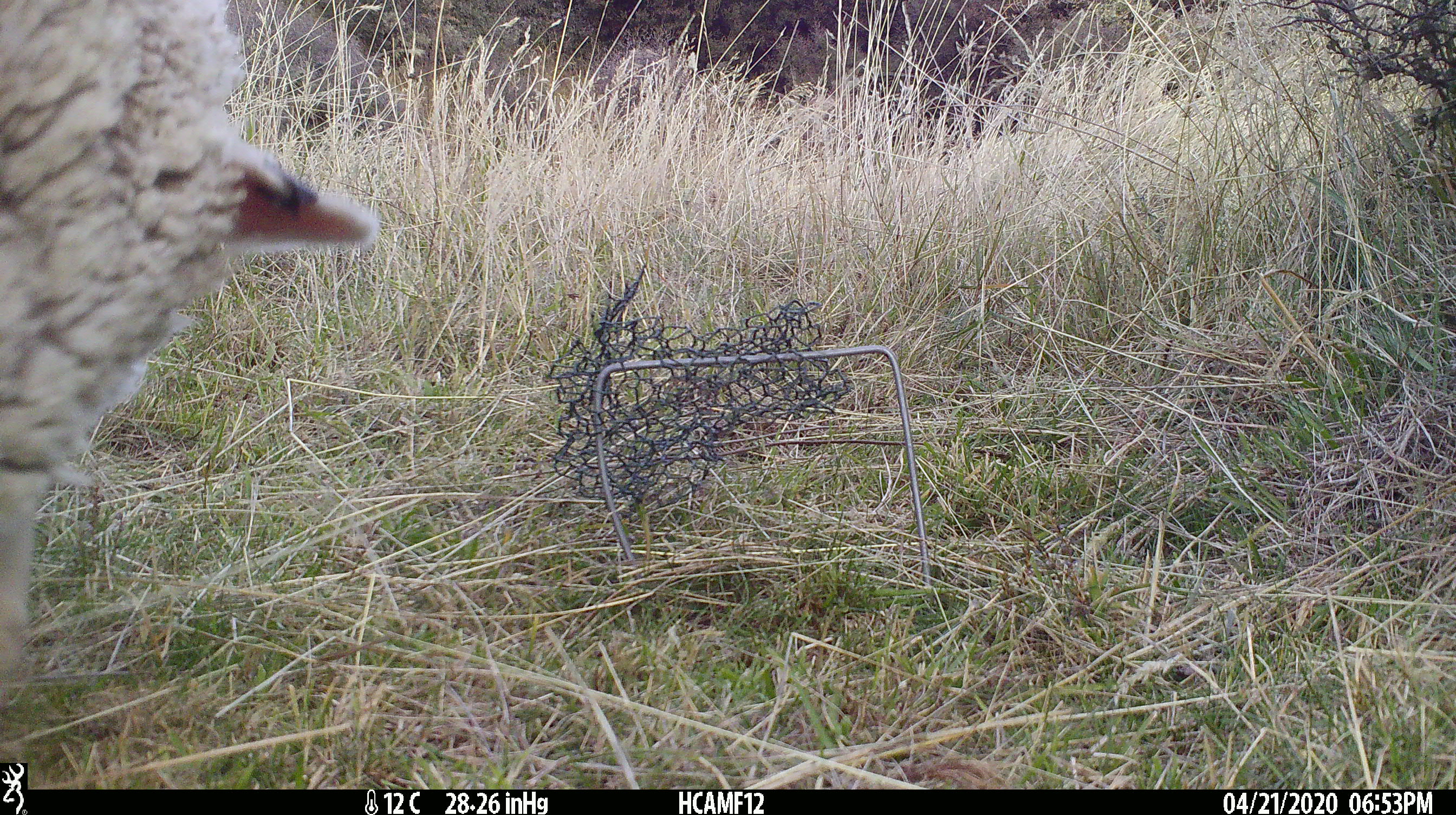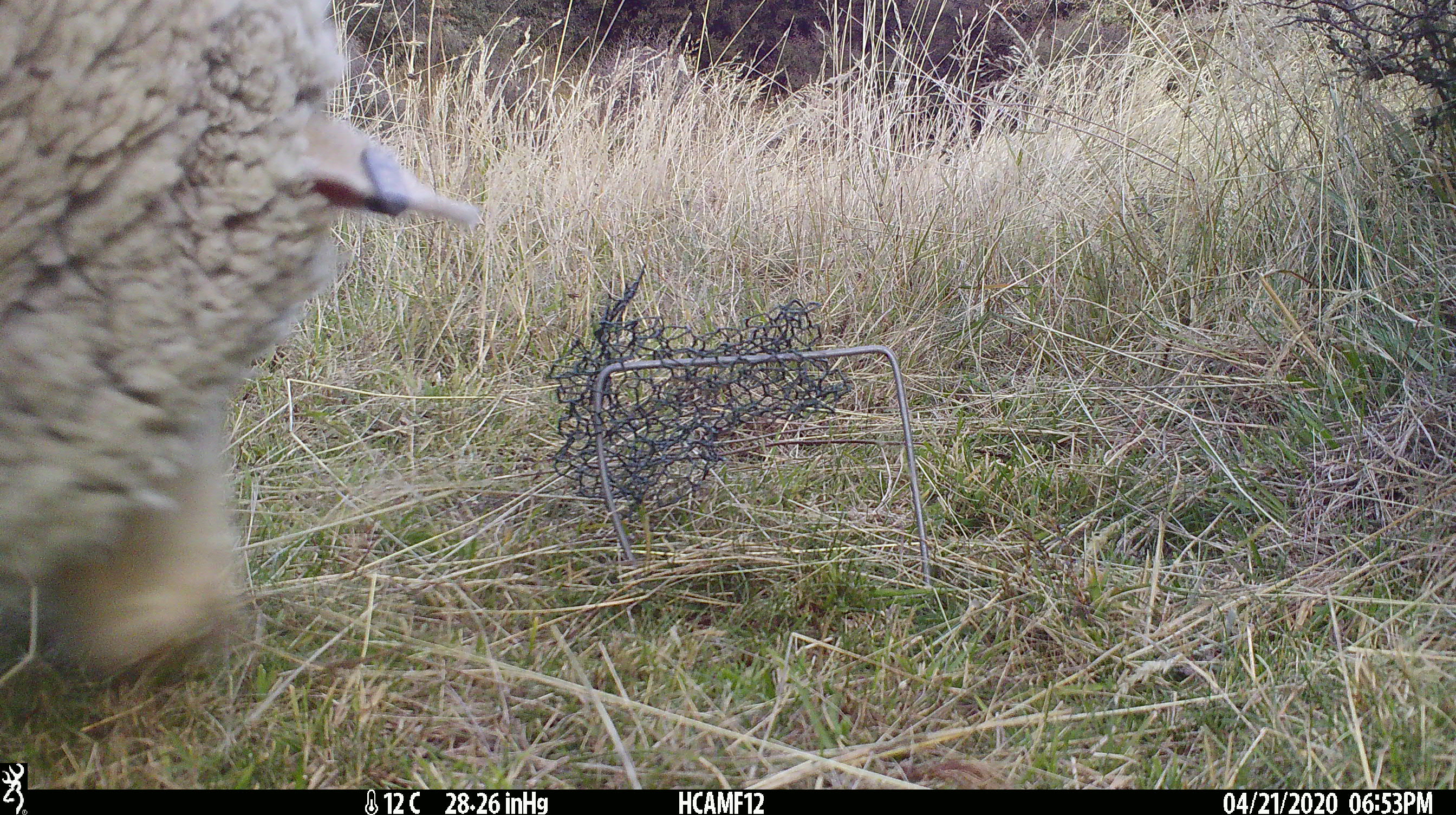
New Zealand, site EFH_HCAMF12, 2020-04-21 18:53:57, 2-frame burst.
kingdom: Animalia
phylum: Chordata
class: Mammalia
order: Artiodactyla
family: Bovidae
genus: Ovis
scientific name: Ovis aries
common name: domestic sheep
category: sheep